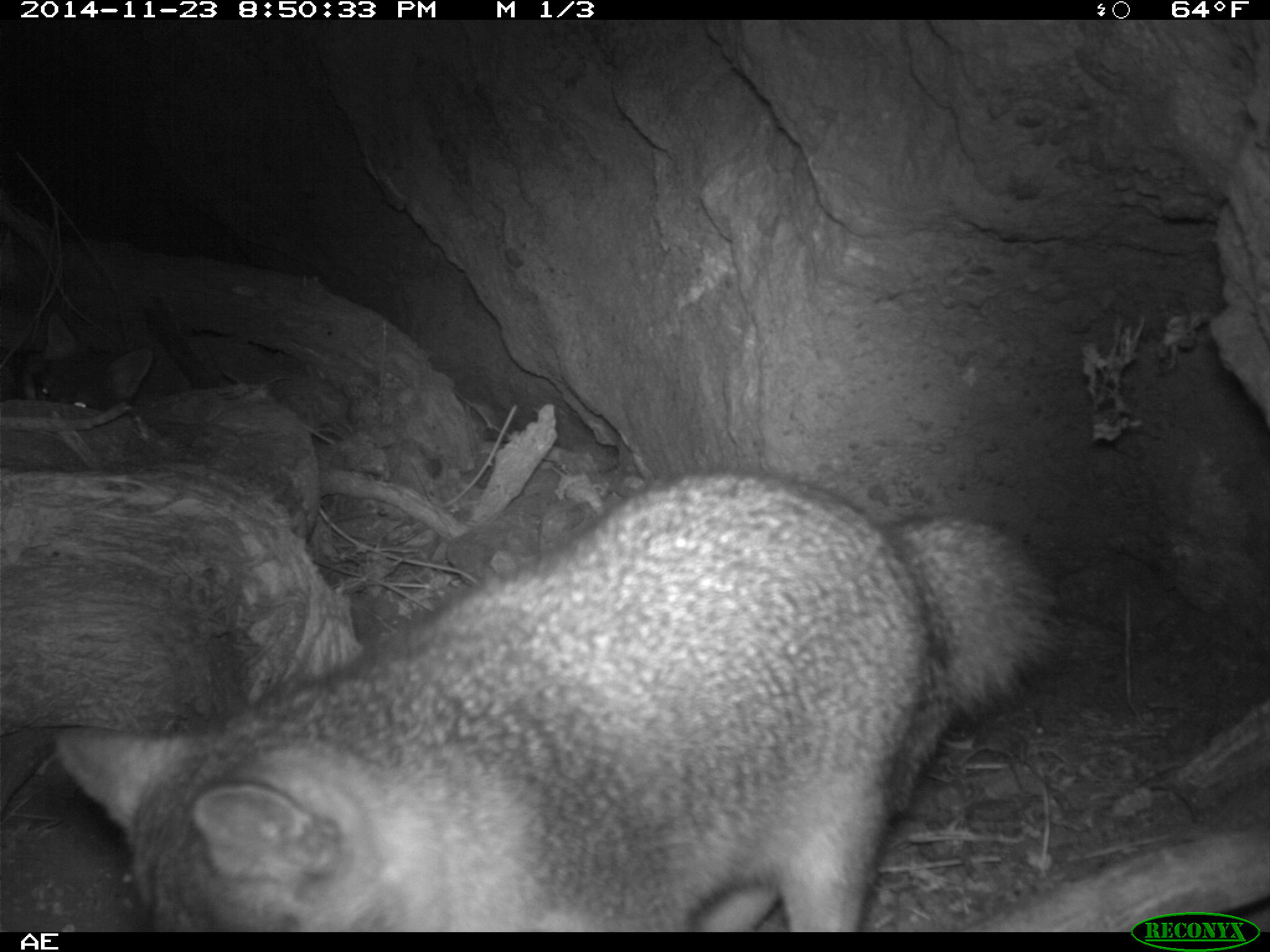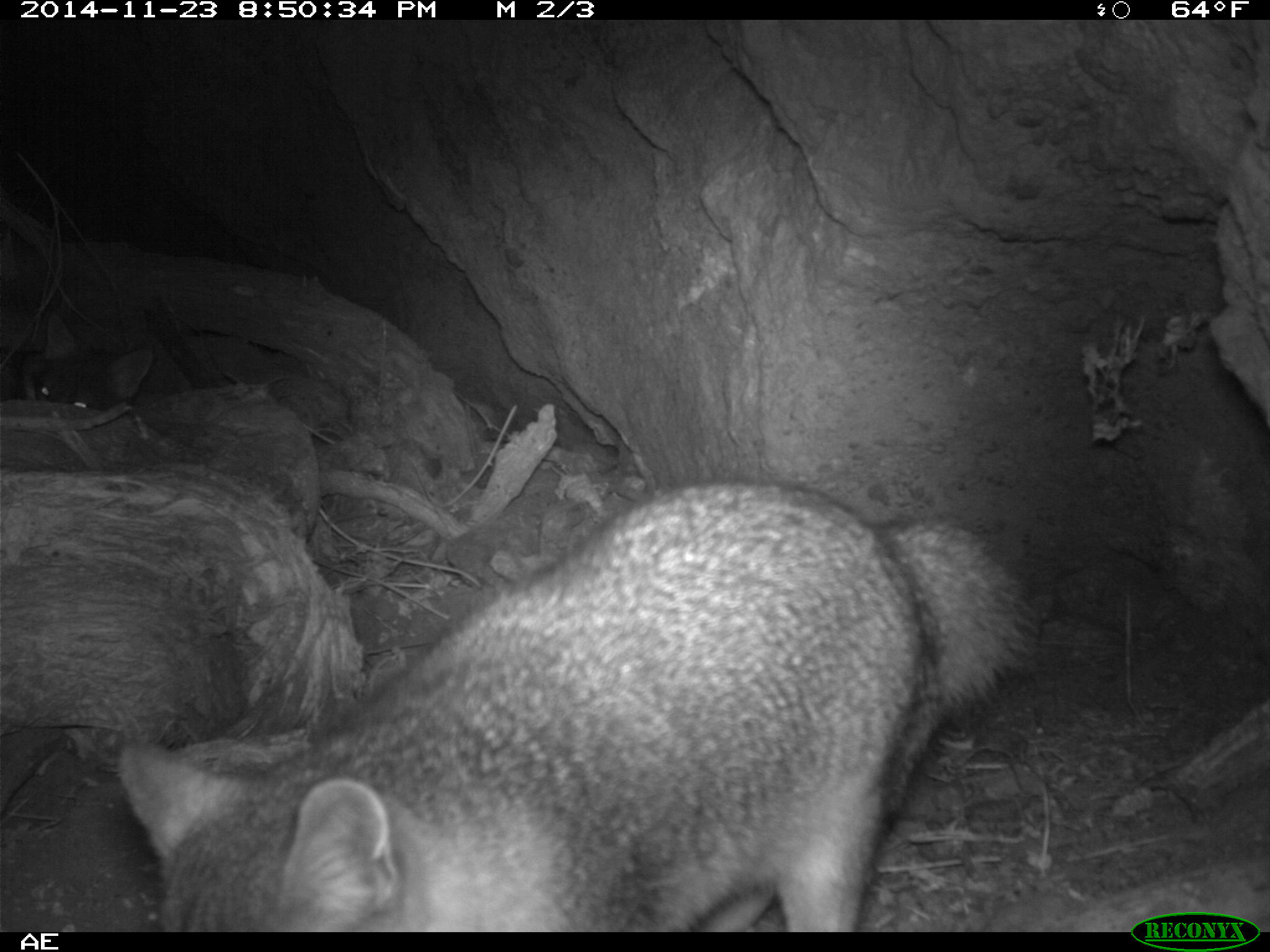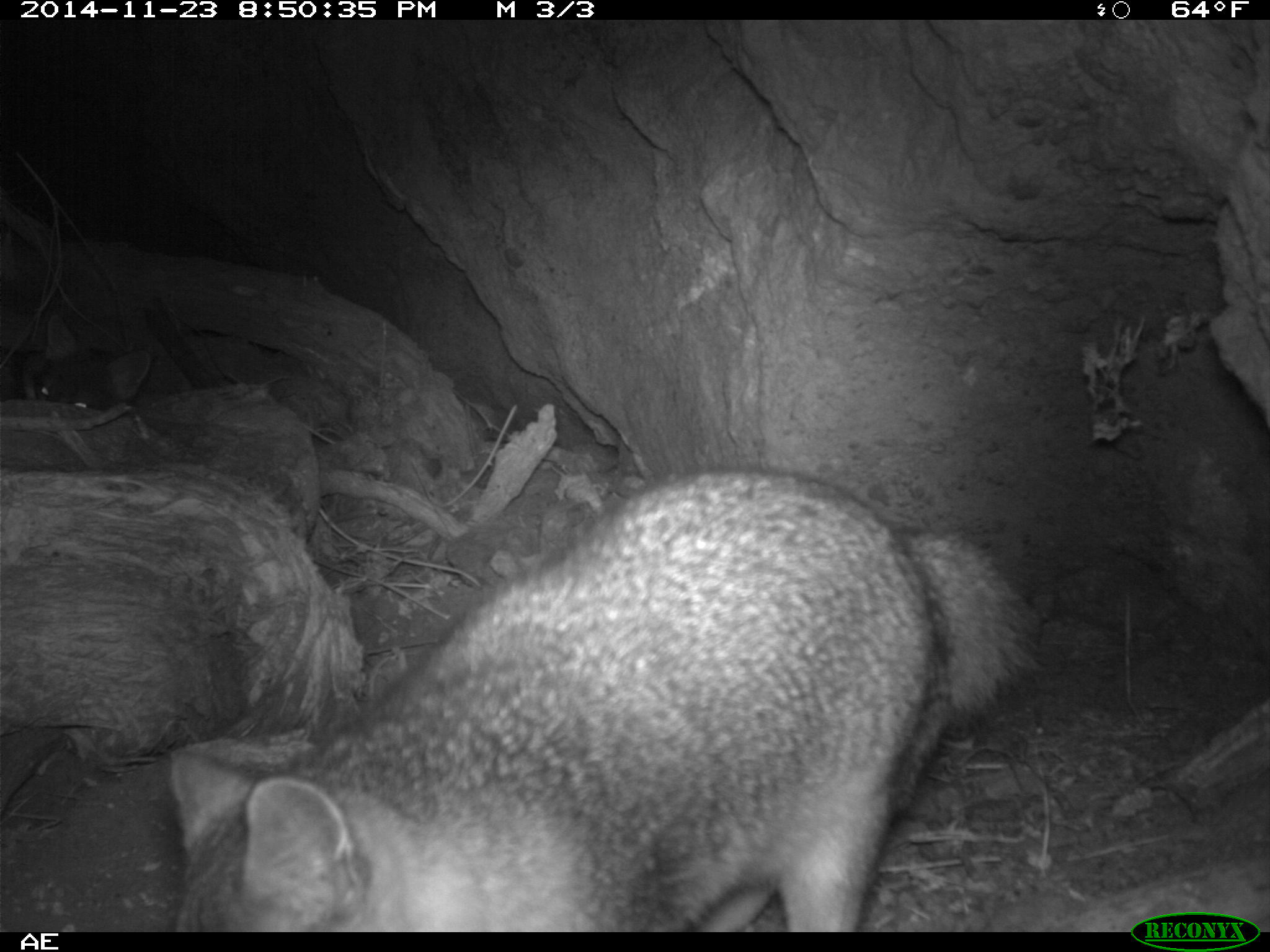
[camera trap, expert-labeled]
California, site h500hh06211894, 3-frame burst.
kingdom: Animalia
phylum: Chordata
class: Mammalia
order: Carnivora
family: Canidae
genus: Urocyon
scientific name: Urocyon littoralis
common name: island fox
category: fox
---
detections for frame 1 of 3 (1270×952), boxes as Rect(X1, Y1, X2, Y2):
fox: Rect(52, 467, 1055, 932); Rect(35, 309, 151, 413)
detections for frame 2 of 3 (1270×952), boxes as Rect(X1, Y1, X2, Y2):
fox: Rect(119, 473, 1042, 932)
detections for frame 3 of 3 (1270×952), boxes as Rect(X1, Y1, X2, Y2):
fox: Rect(171, 464, 1041, 932)